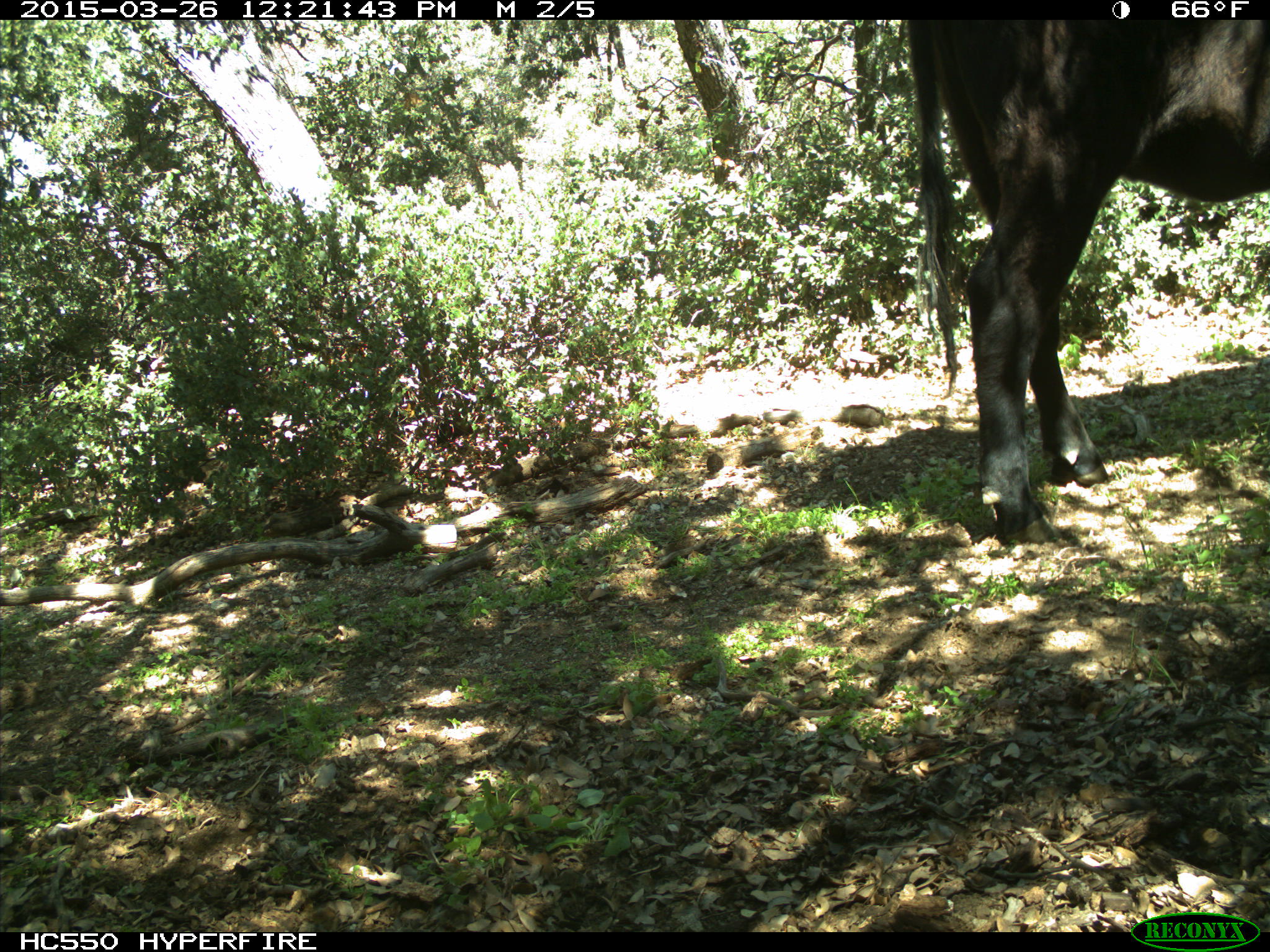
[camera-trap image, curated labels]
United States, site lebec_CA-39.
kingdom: Animalia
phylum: Chordata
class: Mammalia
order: Artiodactyla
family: Bovidae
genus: Bos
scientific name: Bos taurus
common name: domestic cow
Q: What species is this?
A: Bos taurus (domestic cow).